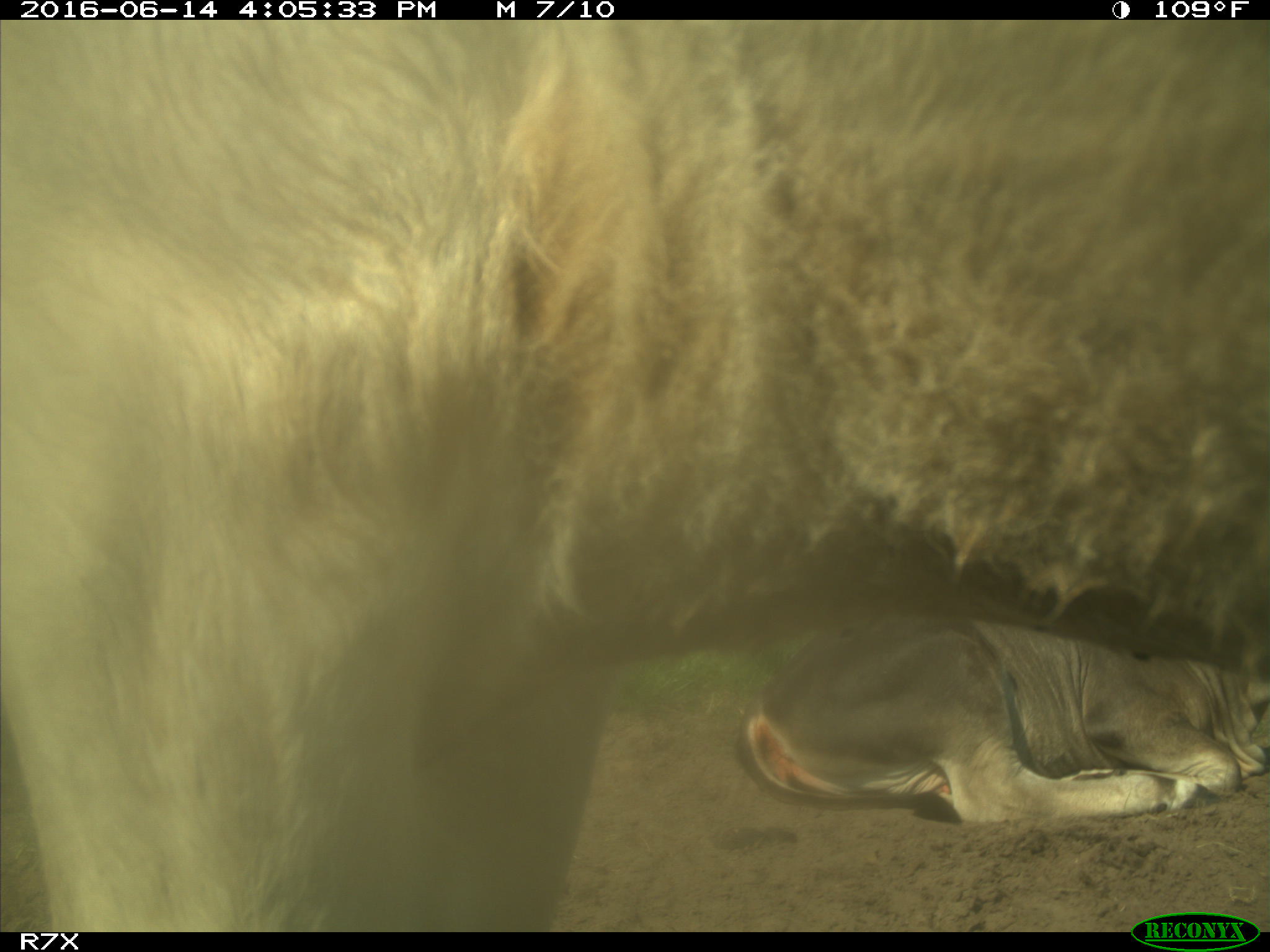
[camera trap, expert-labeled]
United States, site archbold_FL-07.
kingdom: Animalia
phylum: Chordata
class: Mammalia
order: Artiodactyla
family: Bovidae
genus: Bos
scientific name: Bos taurus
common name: domestic cow